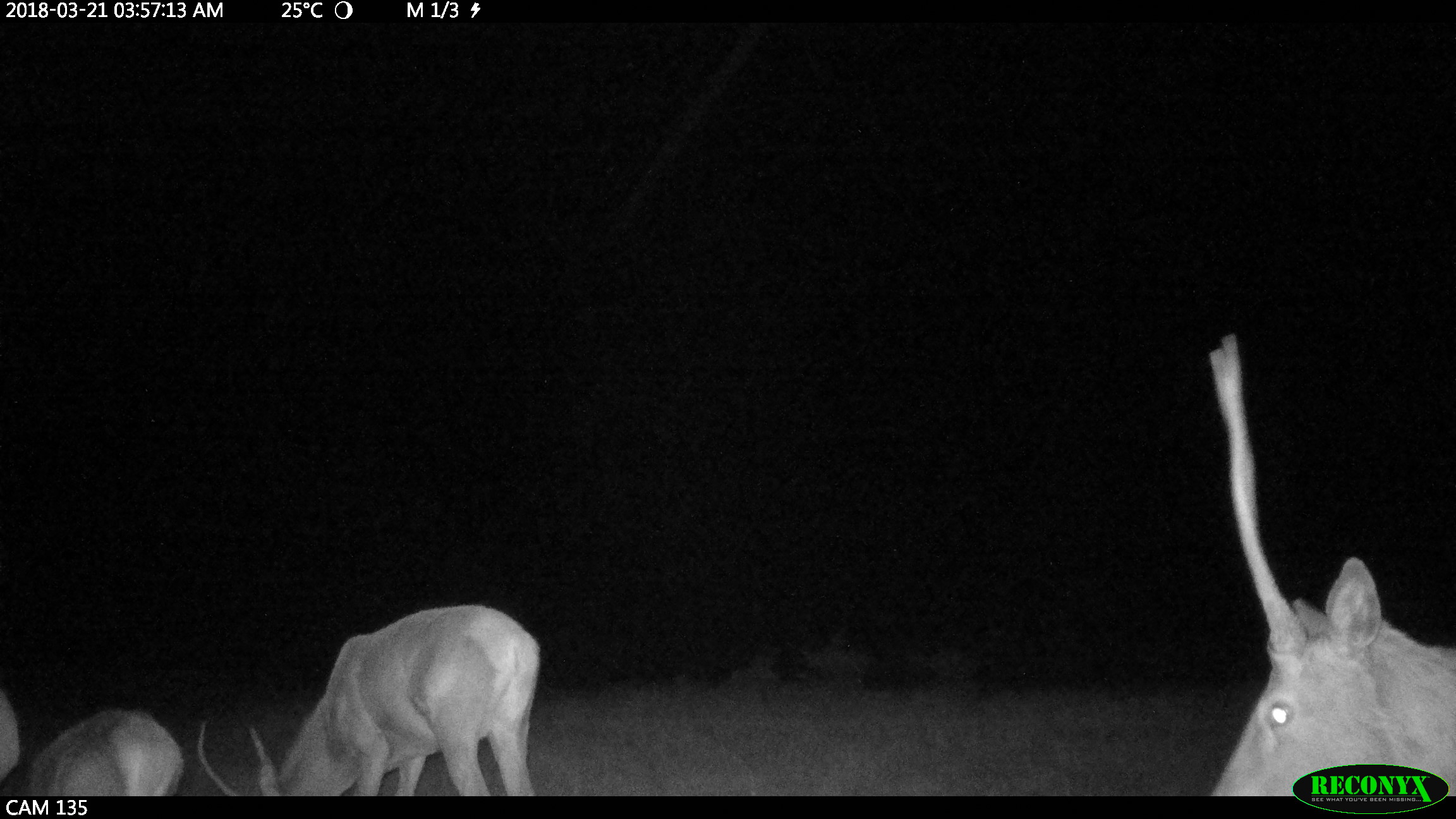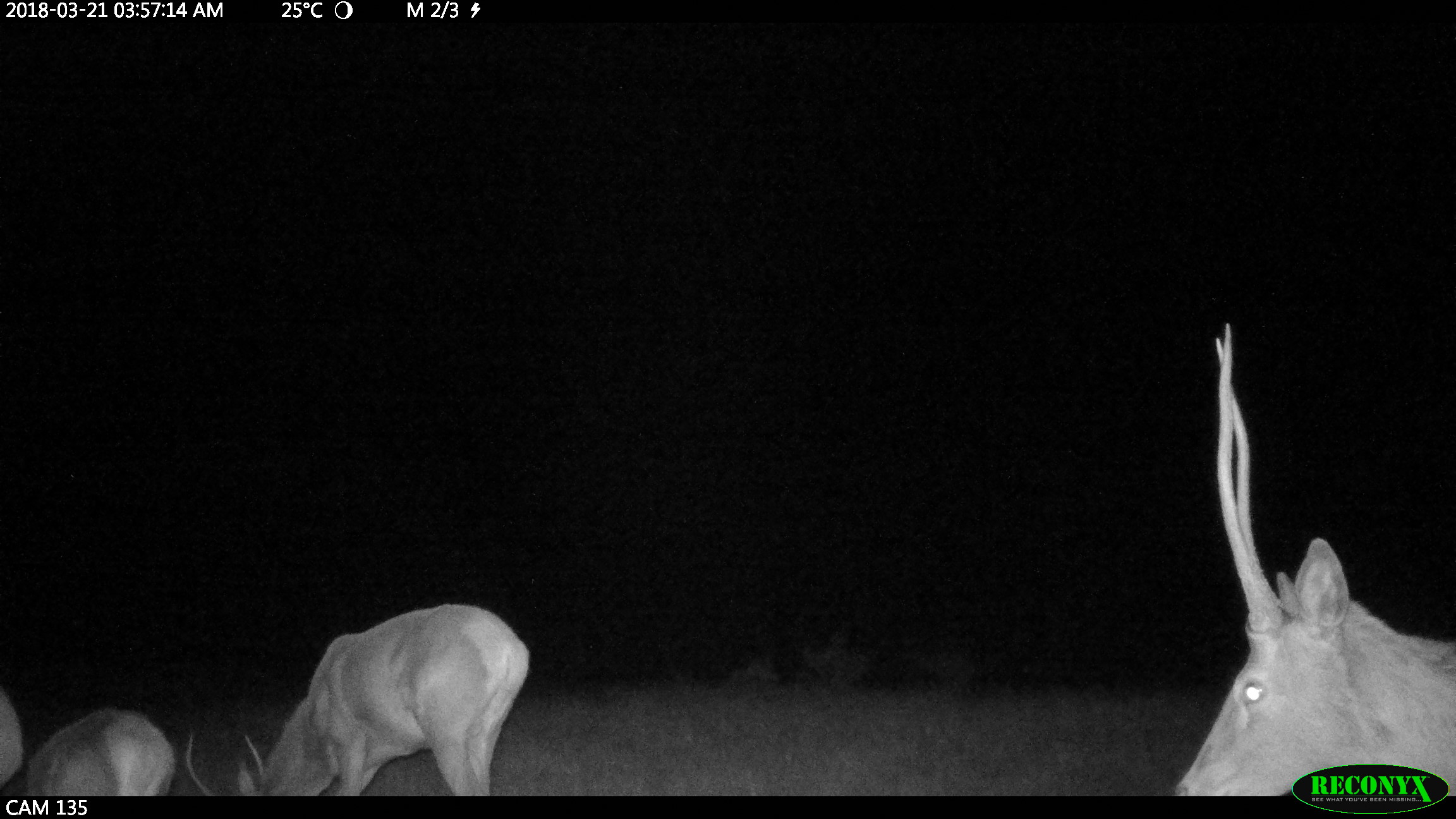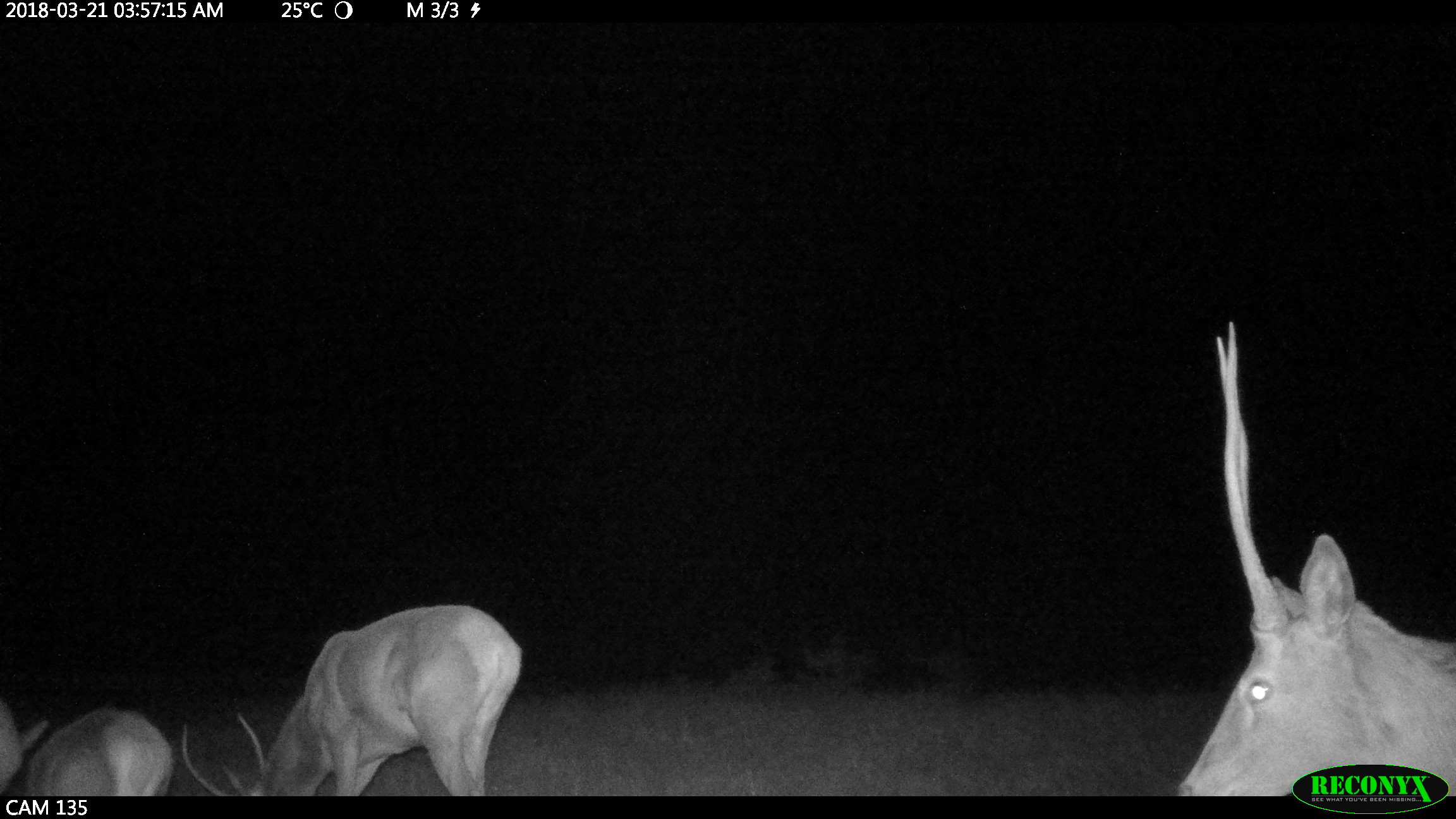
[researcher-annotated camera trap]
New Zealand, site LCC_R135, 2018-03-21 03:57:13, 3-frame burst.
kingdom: Animalia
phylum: Chordata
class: Mammalia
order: Artiodactyla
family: Cervidae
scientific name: Cervidae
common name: deer